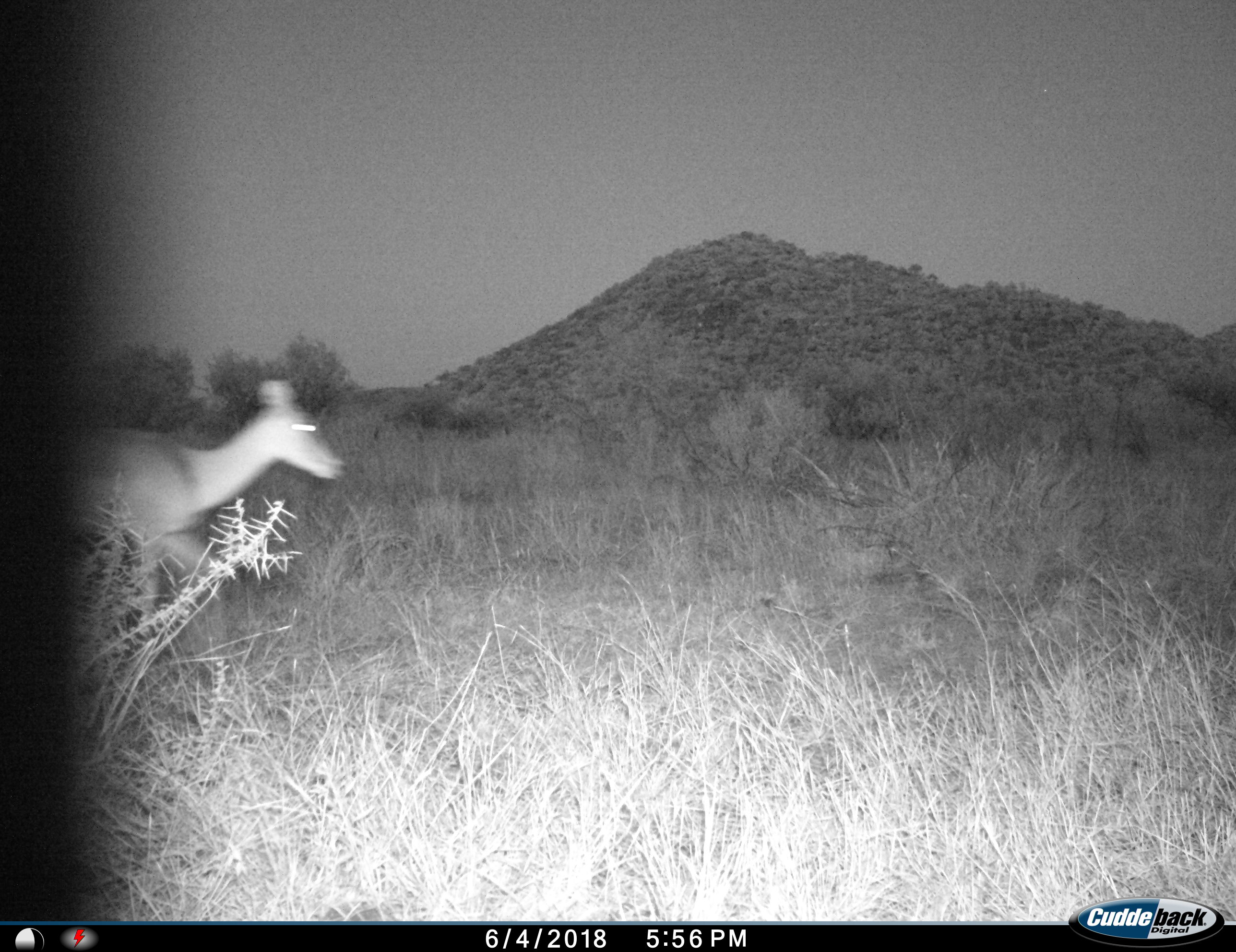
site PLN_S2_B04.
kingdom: Animalia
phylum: Chordata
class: Mammalia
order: Artiodactyla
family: Bovidae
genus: Aepyceros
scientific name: Aepyceros melampus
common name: impala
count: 1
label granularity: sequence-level